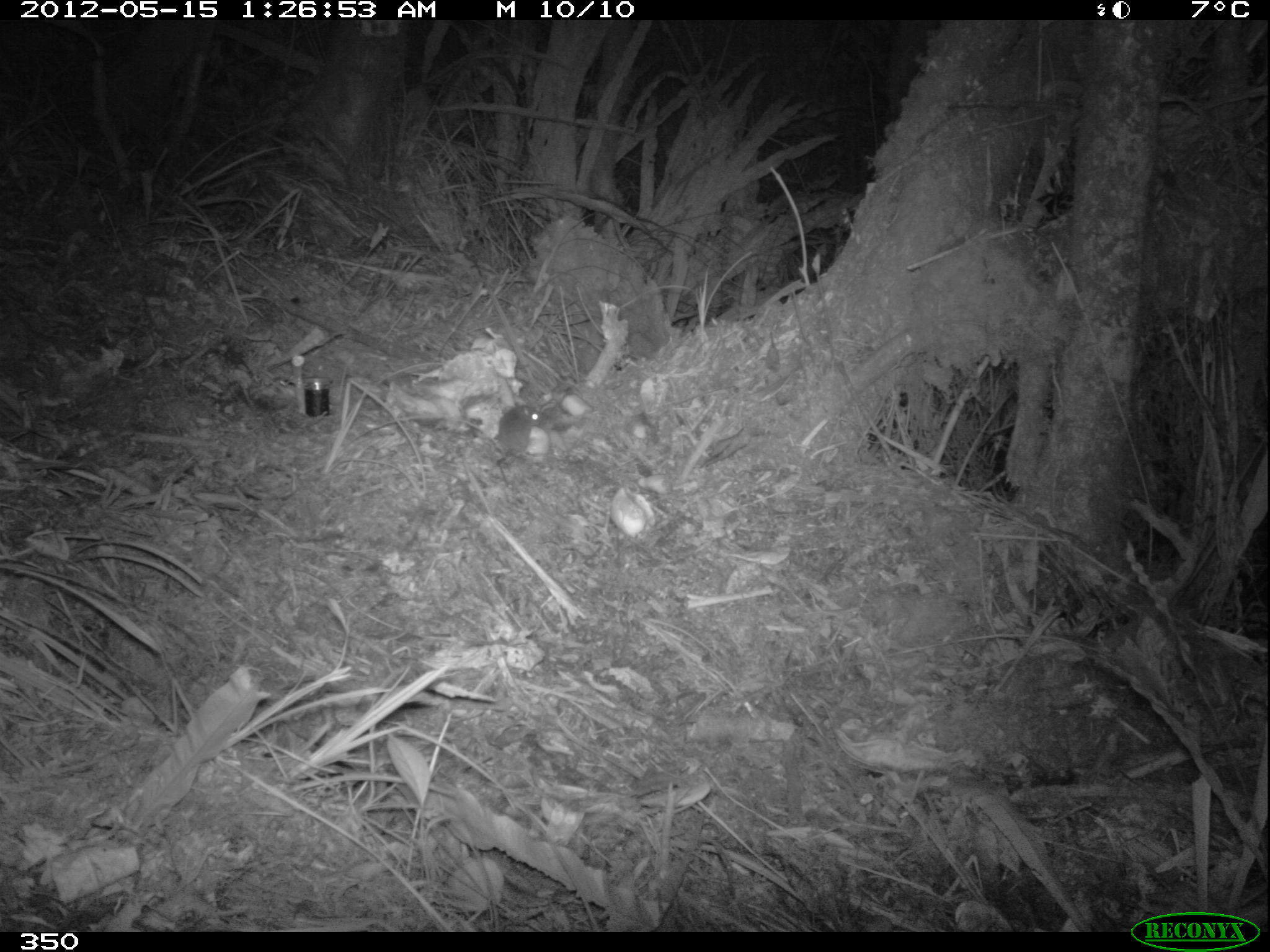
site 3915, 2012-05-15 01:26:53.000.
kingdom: Animalia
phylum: Chordata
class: Mammalia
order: Rodentia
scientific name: Rodentia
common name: rodents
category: unknown rodent